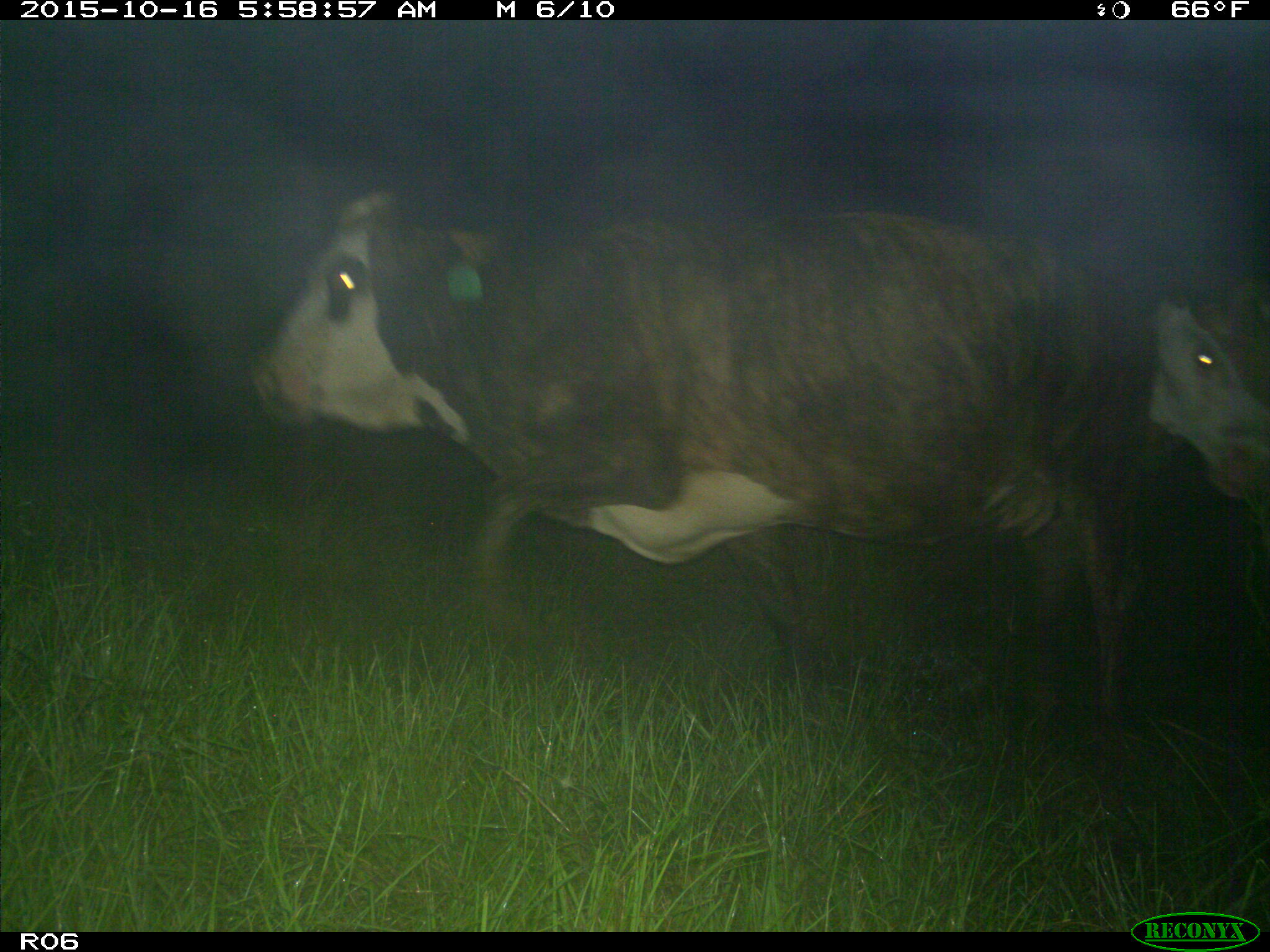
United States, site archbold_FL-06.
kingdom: Animalia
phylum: Chordata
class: Mammalia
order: Artiodactyla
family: Bovidae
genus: Bos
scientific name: Bos taurus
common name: domestic cow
Bos taurus (domestic cow).